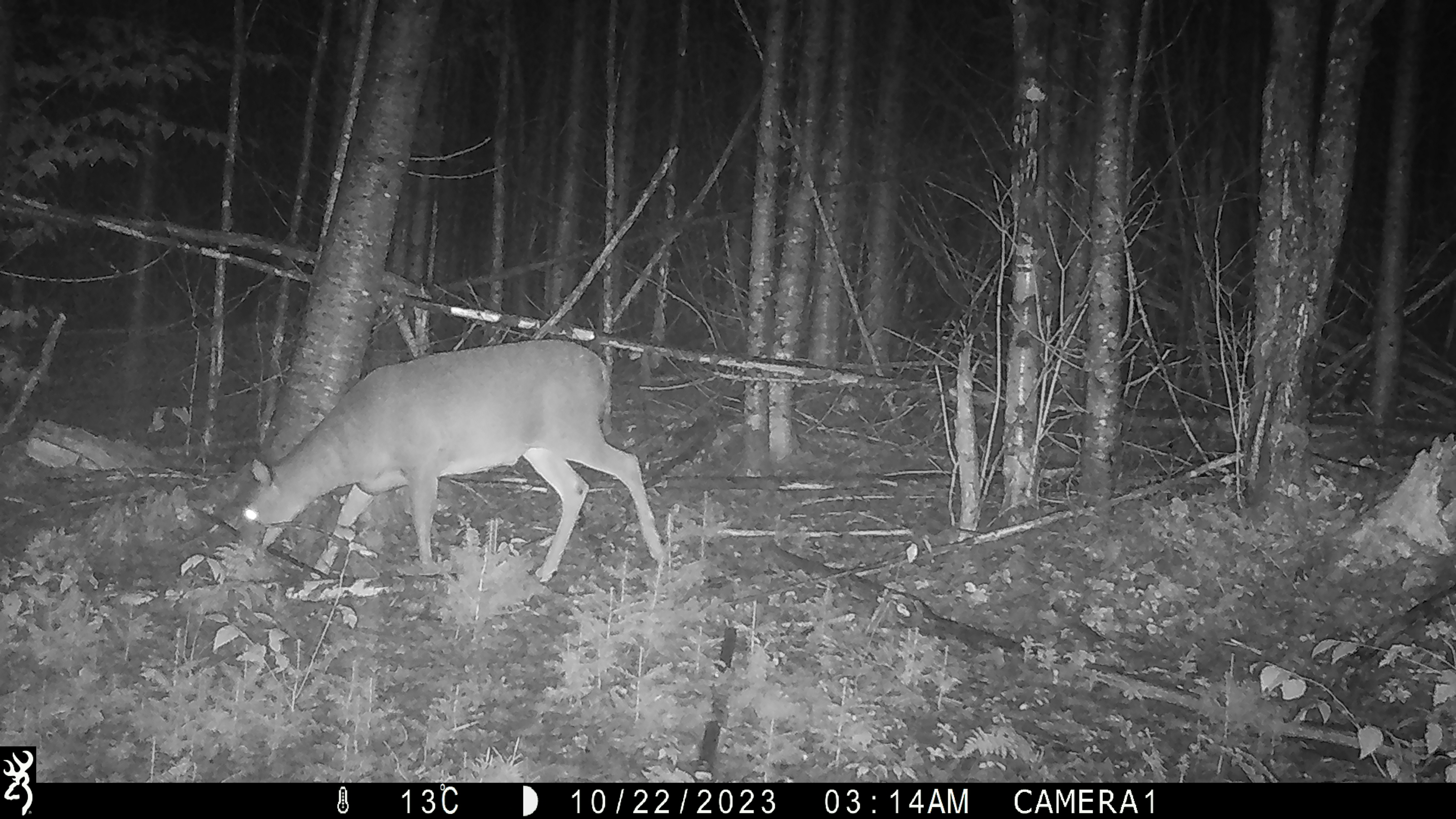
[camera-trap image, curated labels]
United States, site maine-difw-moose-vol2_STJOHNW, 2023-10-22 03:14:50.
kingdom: Animalia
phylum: Chordata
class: Mammalia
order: Artiodactyla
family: Cervidae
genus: Odocoileus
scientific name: Odocoileus virginianus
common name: white-tailed deer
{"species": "white-tailed deer (Odocoileus virginianus)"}